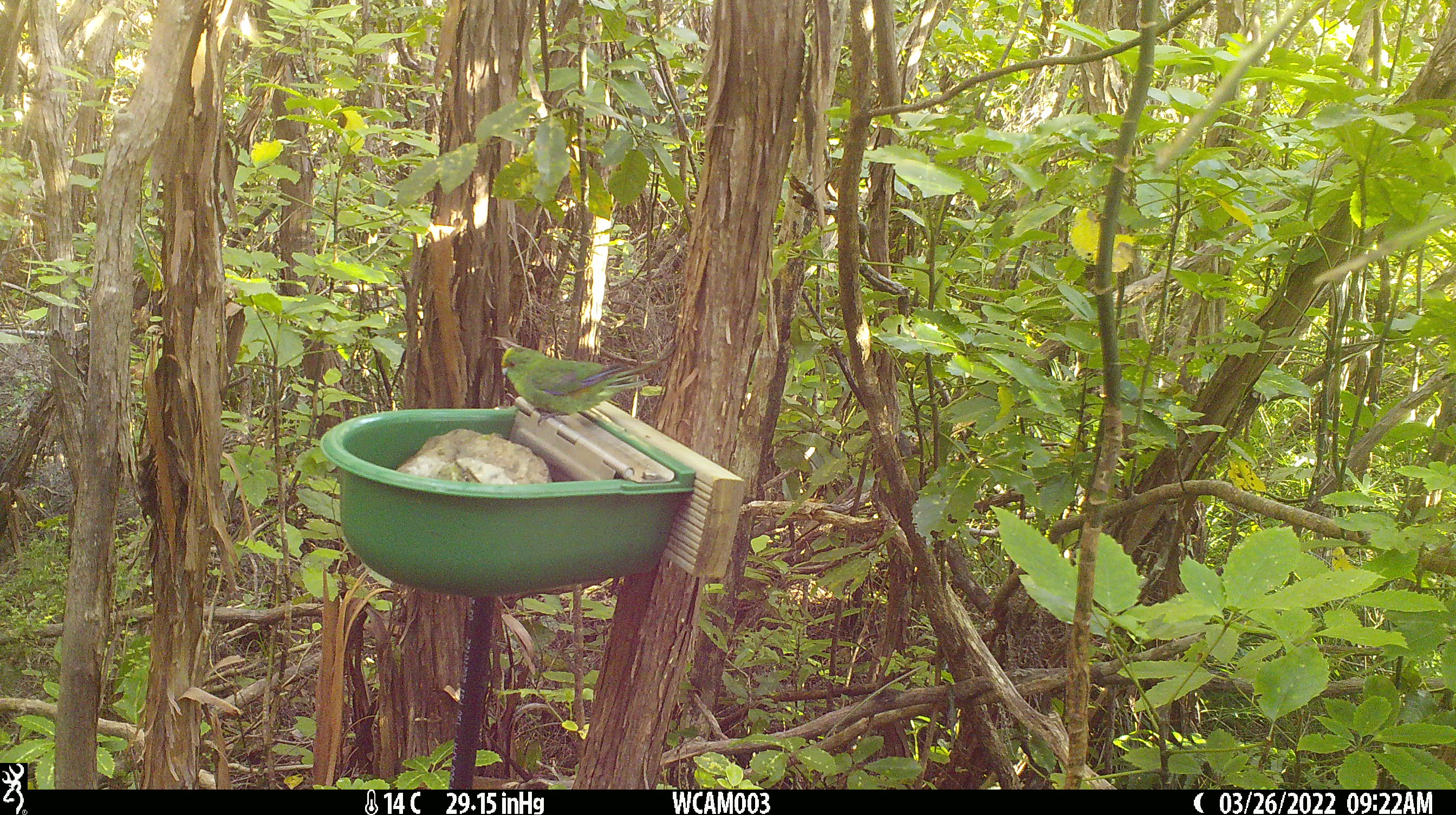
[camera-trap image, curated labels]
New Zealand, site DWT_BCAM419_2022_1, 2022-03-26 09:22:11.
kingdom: Animalia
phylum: Chordata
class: Aves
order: Psittaciformes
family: Psittaculidae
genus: Cyanoramphus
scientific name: Cyanoramphus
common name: parakeet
Parakeet (Cyanoramphus).